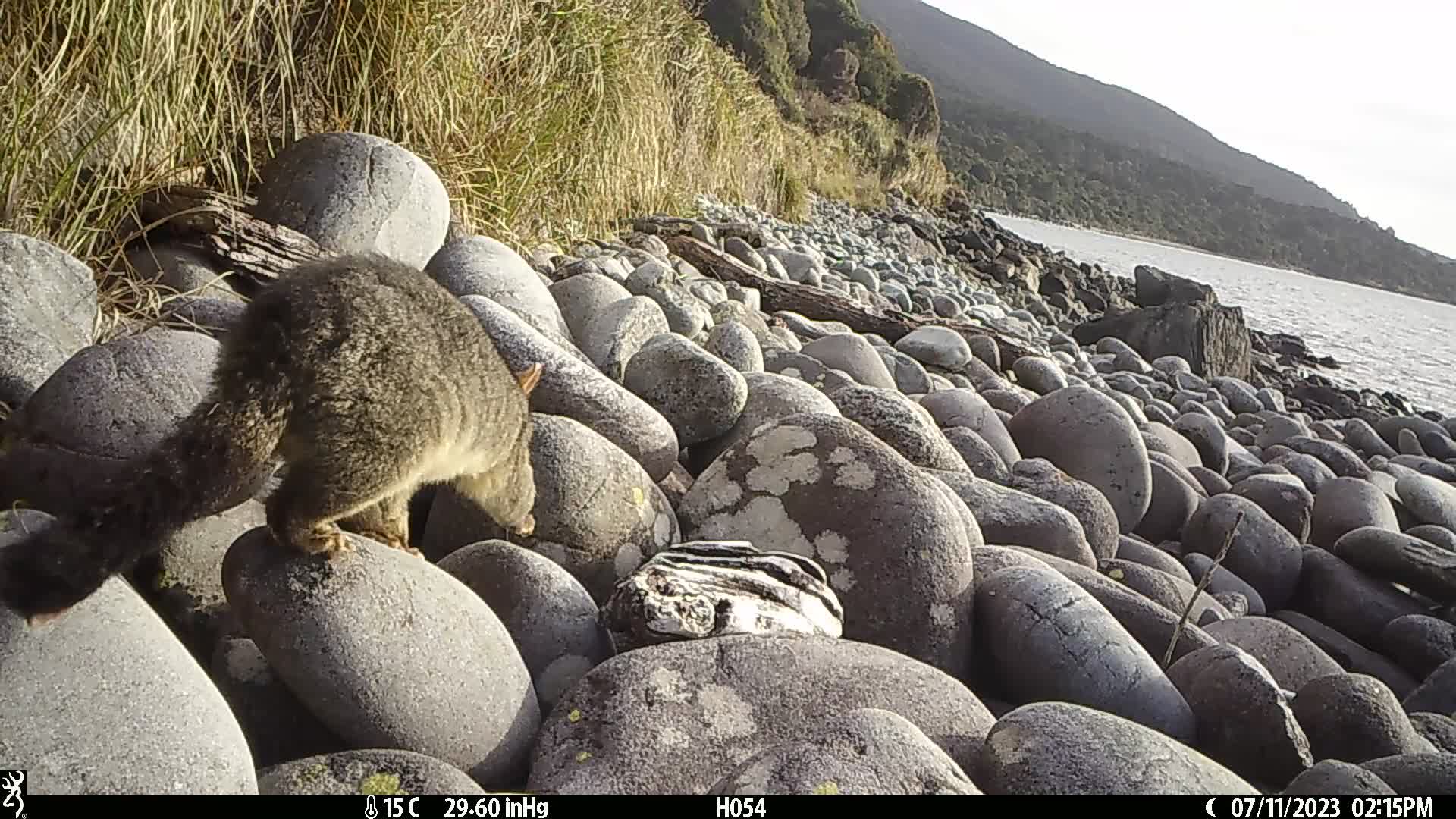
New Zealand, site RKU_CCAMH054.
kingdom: Animalia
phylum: Chordata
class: Mammalia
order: Diprotodontia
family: Phalangeridae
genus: Trichosurus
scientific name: Trichosurus vulpecula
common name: common brushtail possum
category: possum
Possum (common brushtail possum) (Trichosurus vulpecula).